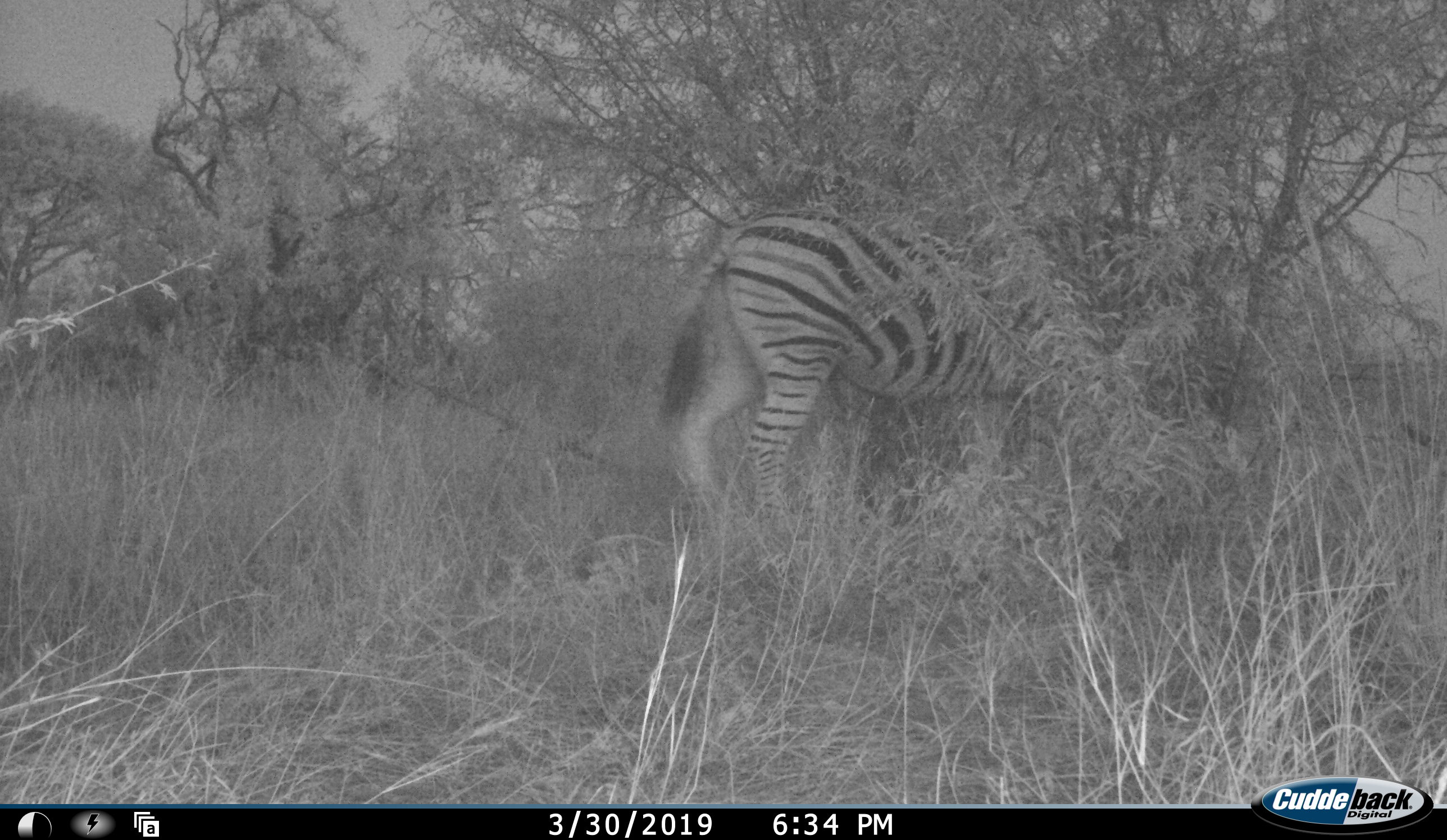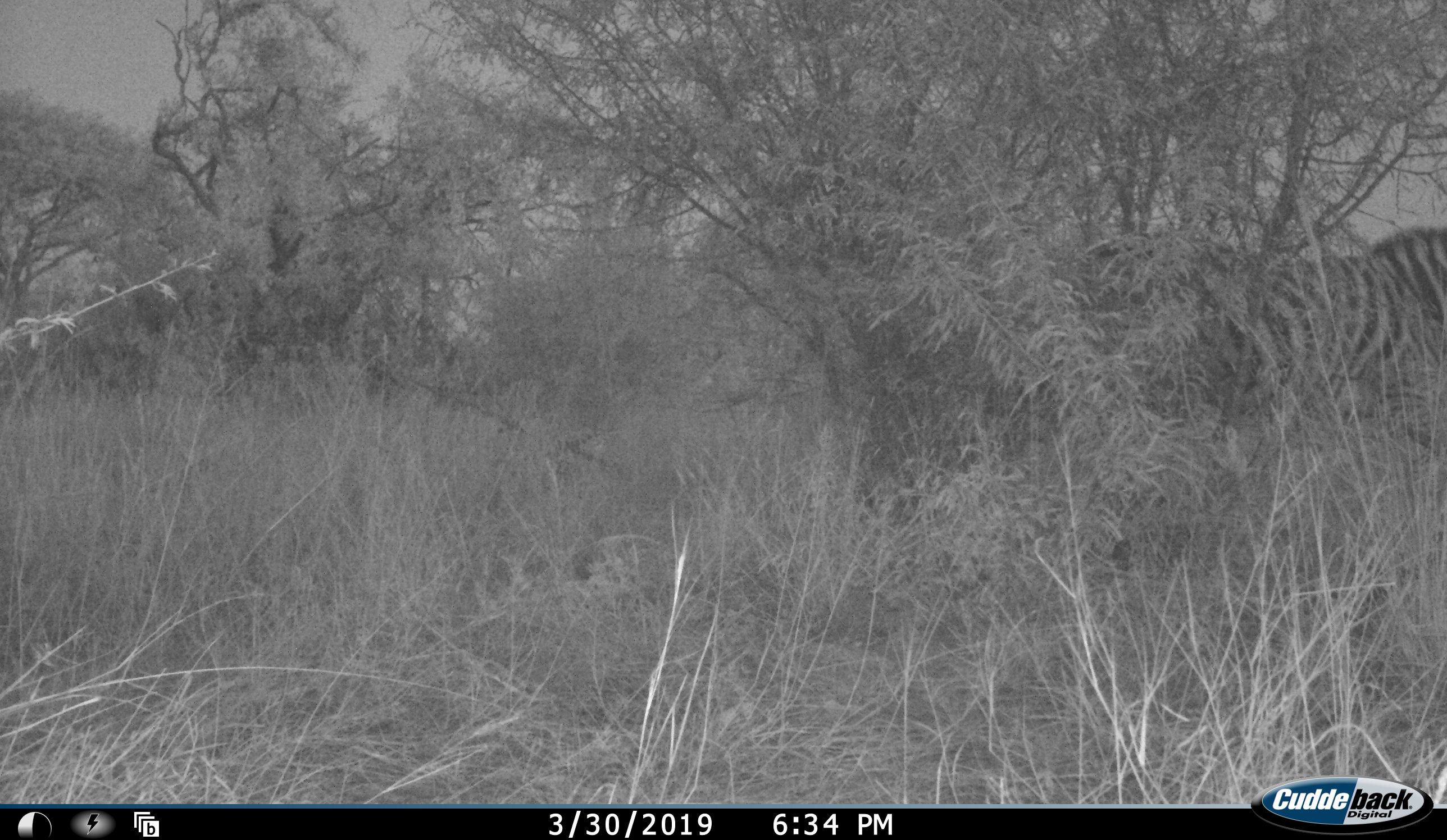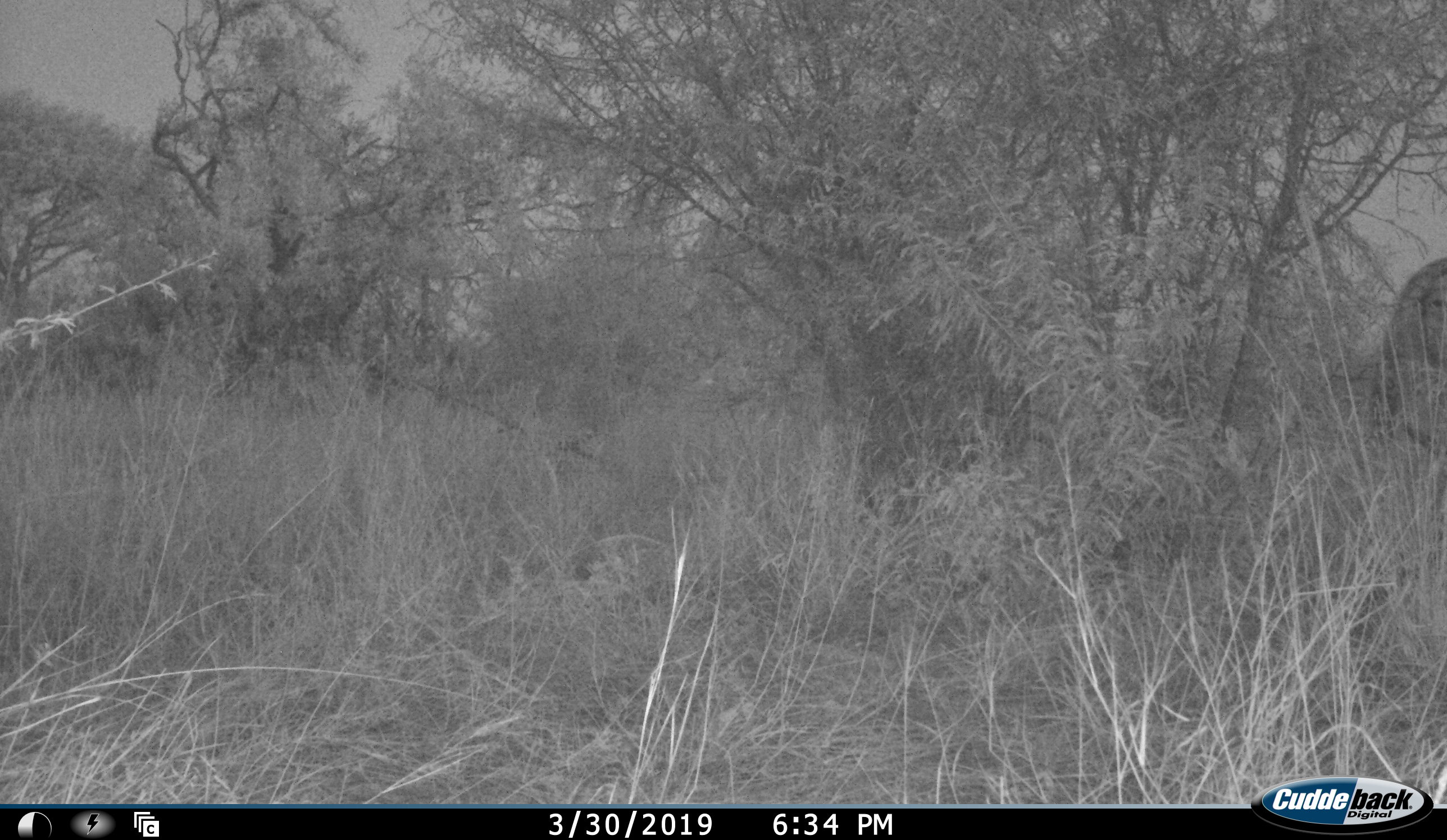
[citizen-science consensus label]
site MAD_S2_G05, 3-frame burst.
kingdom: Animalia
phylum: Chordata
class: Mammalia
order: Perissodactyla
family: Equidae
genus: Equus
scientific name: Equus quagga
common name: plains zebra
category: zebraplains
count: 1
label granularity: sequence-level